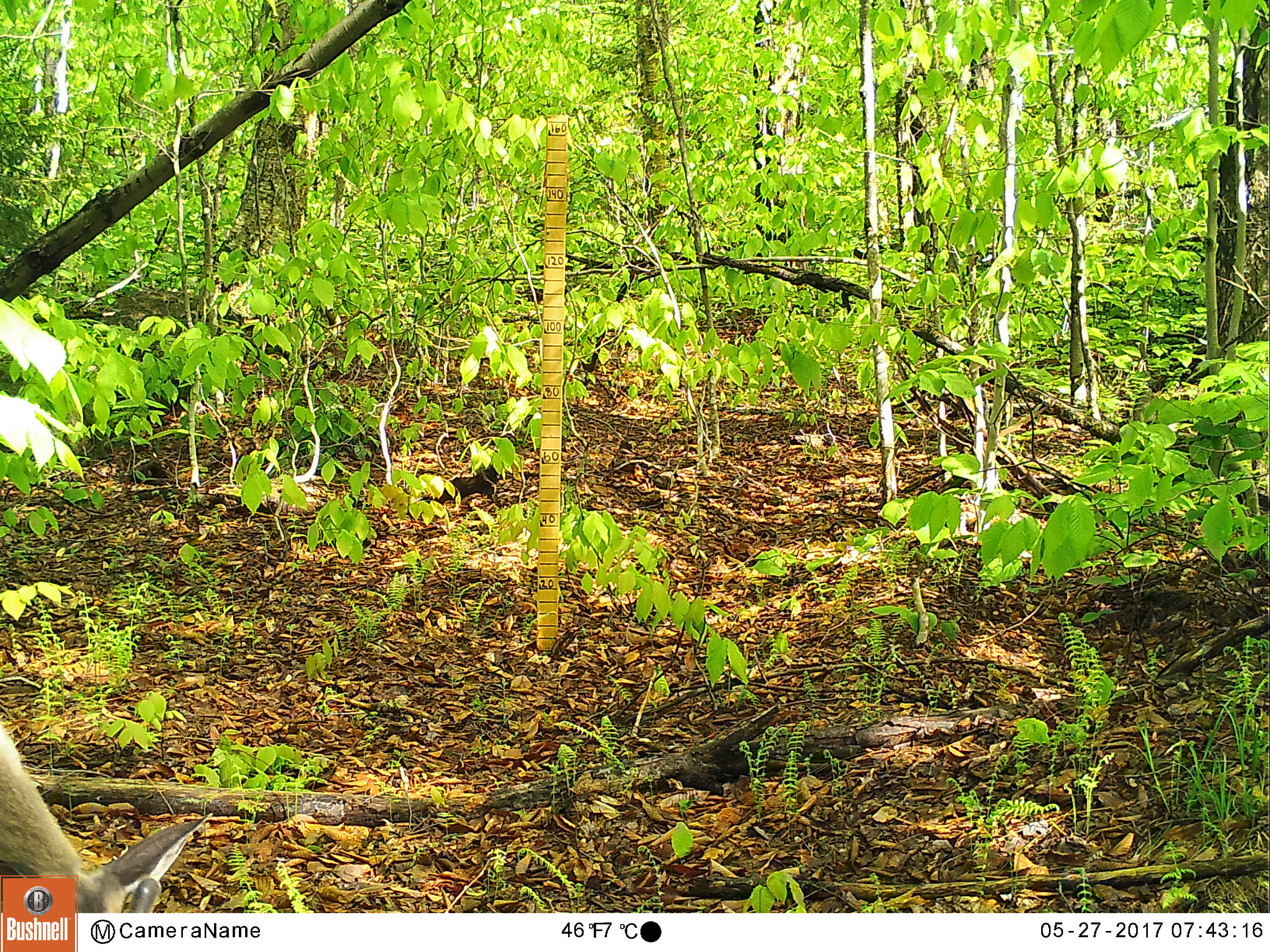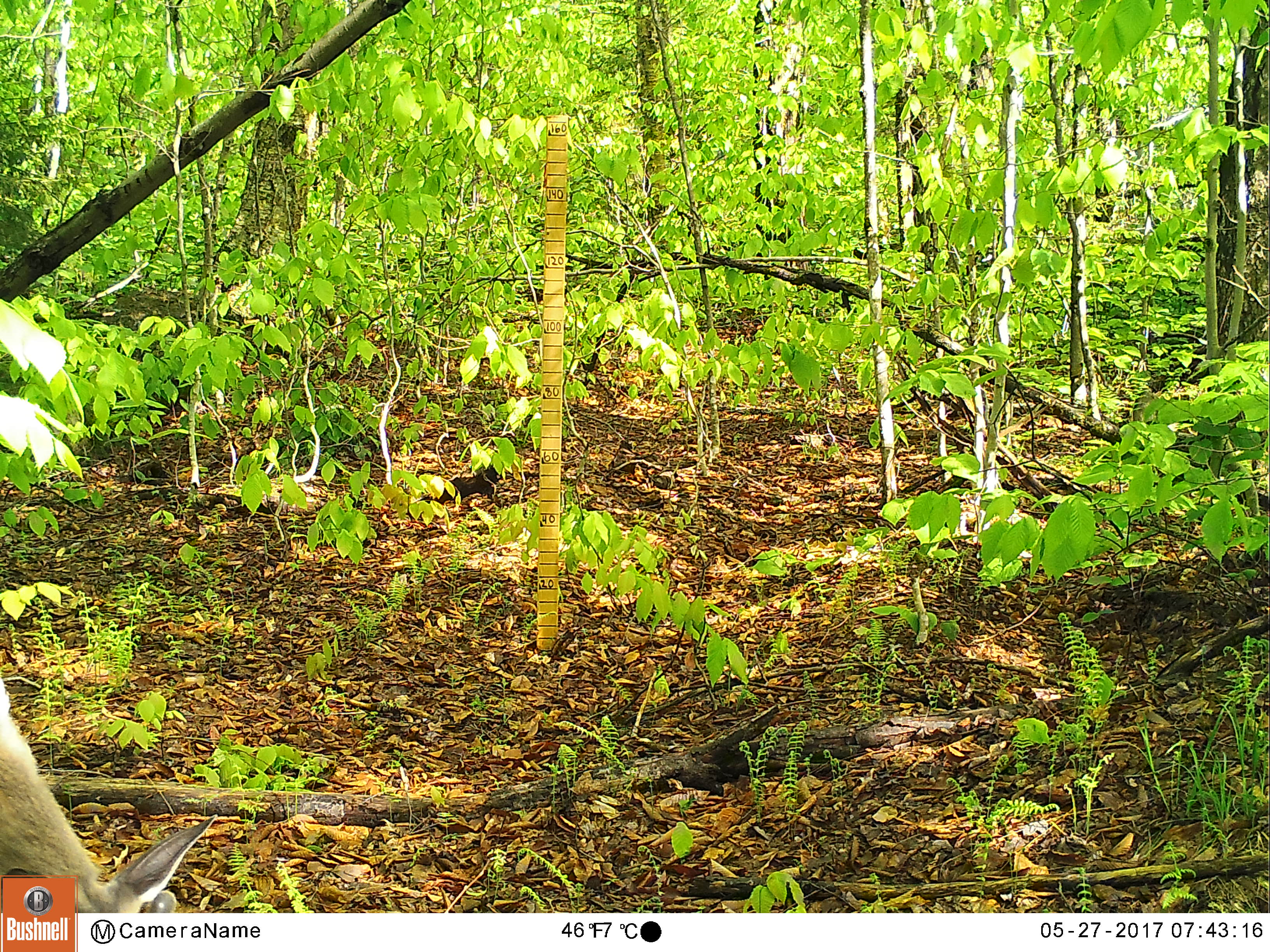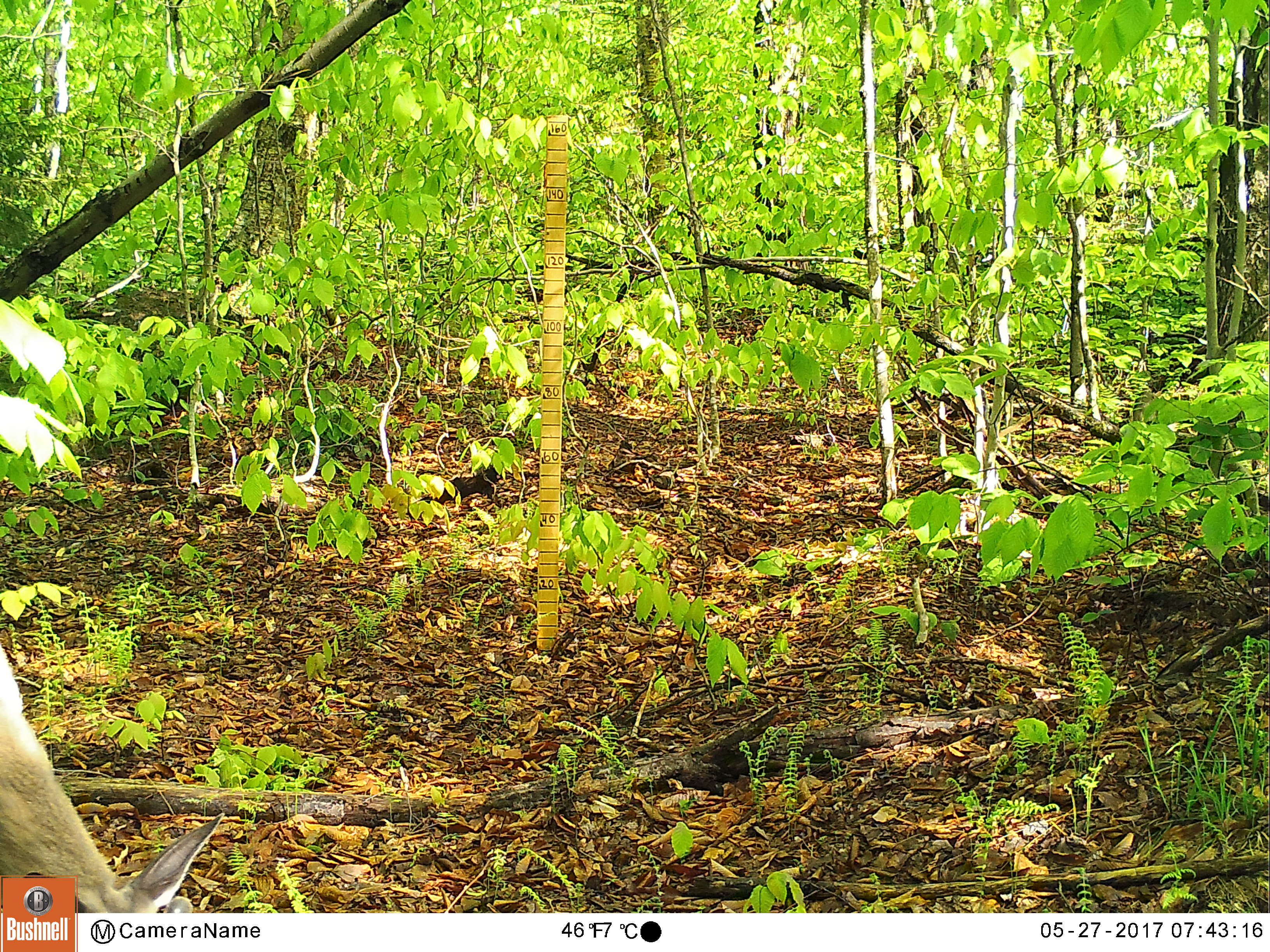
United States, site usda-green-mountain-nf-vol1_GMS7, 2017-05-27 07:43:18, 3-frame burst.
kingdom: Animalia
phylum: Chordata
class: Mammalia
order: Artiodactyla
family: Cervidae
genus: Odocoileus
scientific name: Odocoileus virginianus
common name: white-tailed deer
White-tailed deer (Odocoileus virginianus).